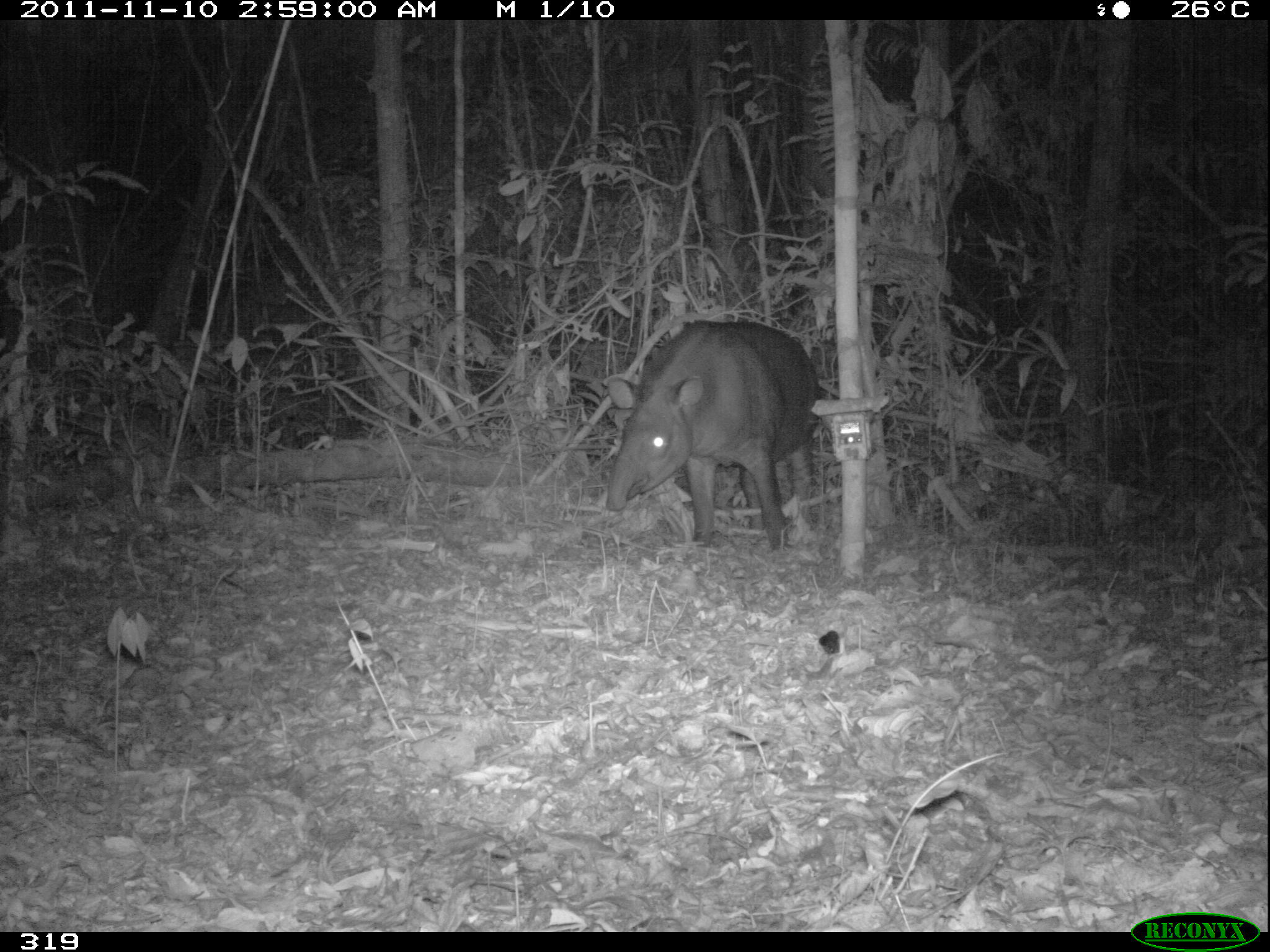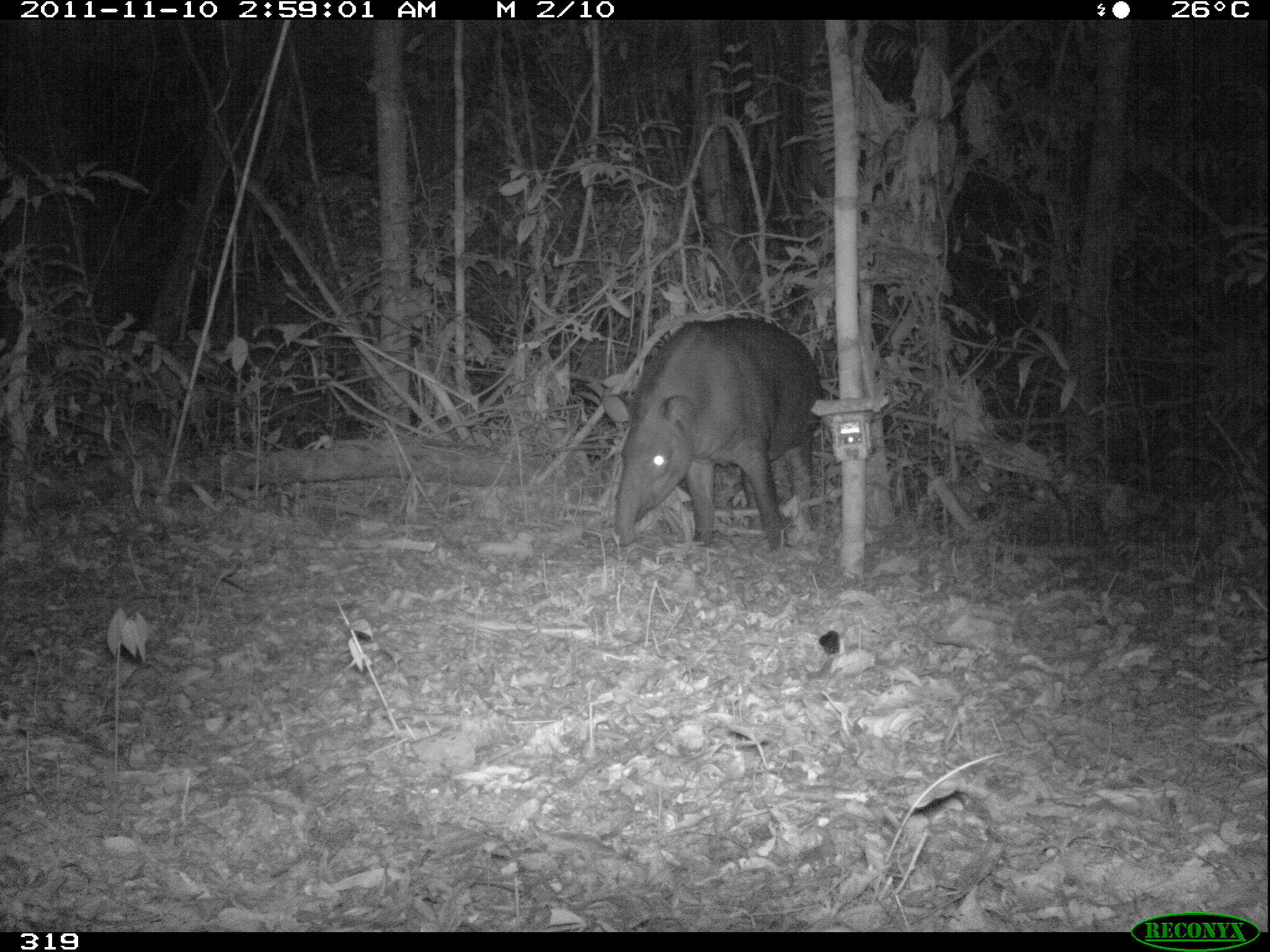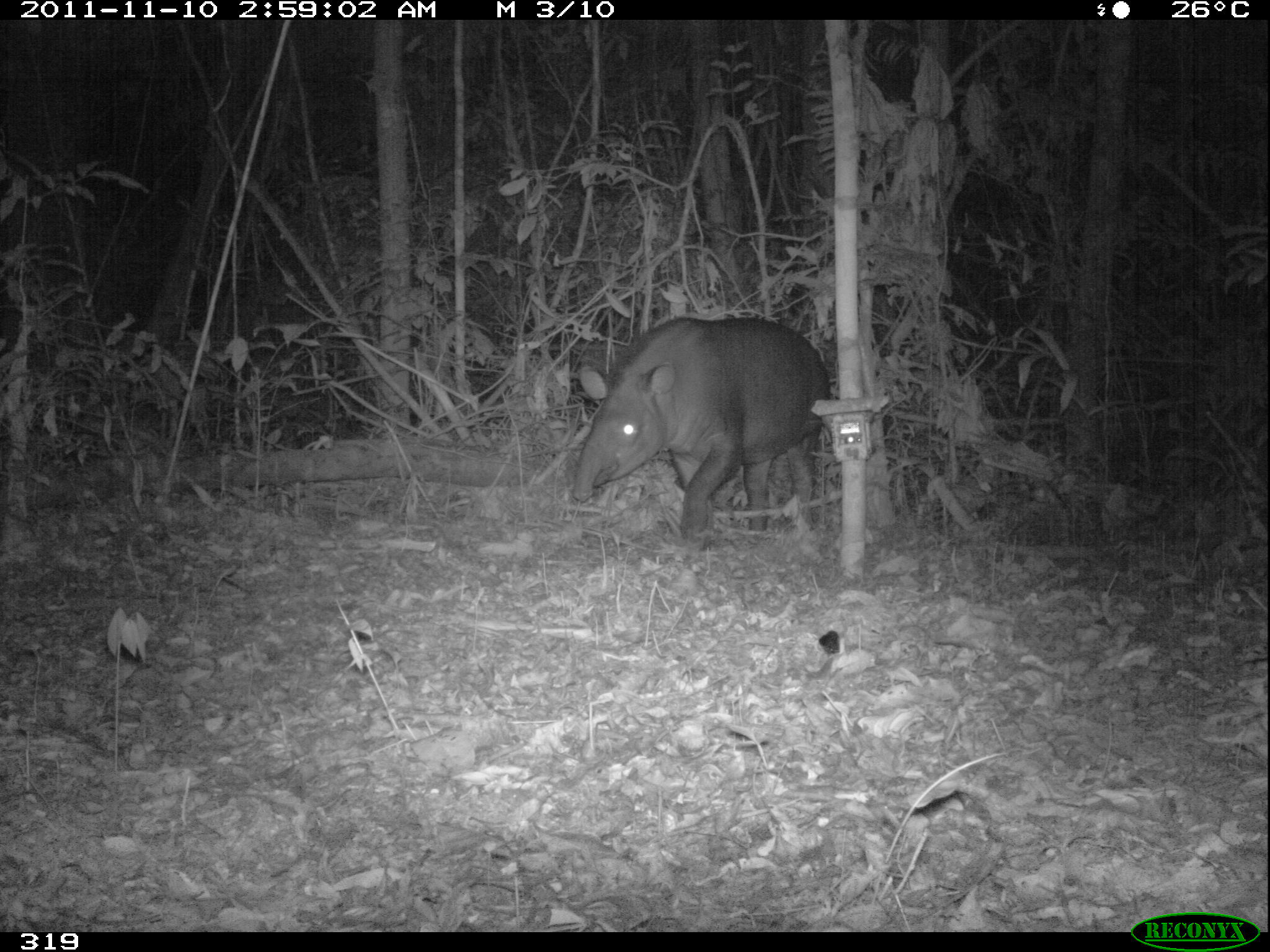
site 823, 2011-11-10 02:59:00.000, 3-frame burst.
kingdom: Animalia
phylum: Chordata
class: Mammalia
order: Perissodactyla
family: Tapiridae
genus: Tapirus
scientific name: Tapirus terrestris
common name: south american tapir